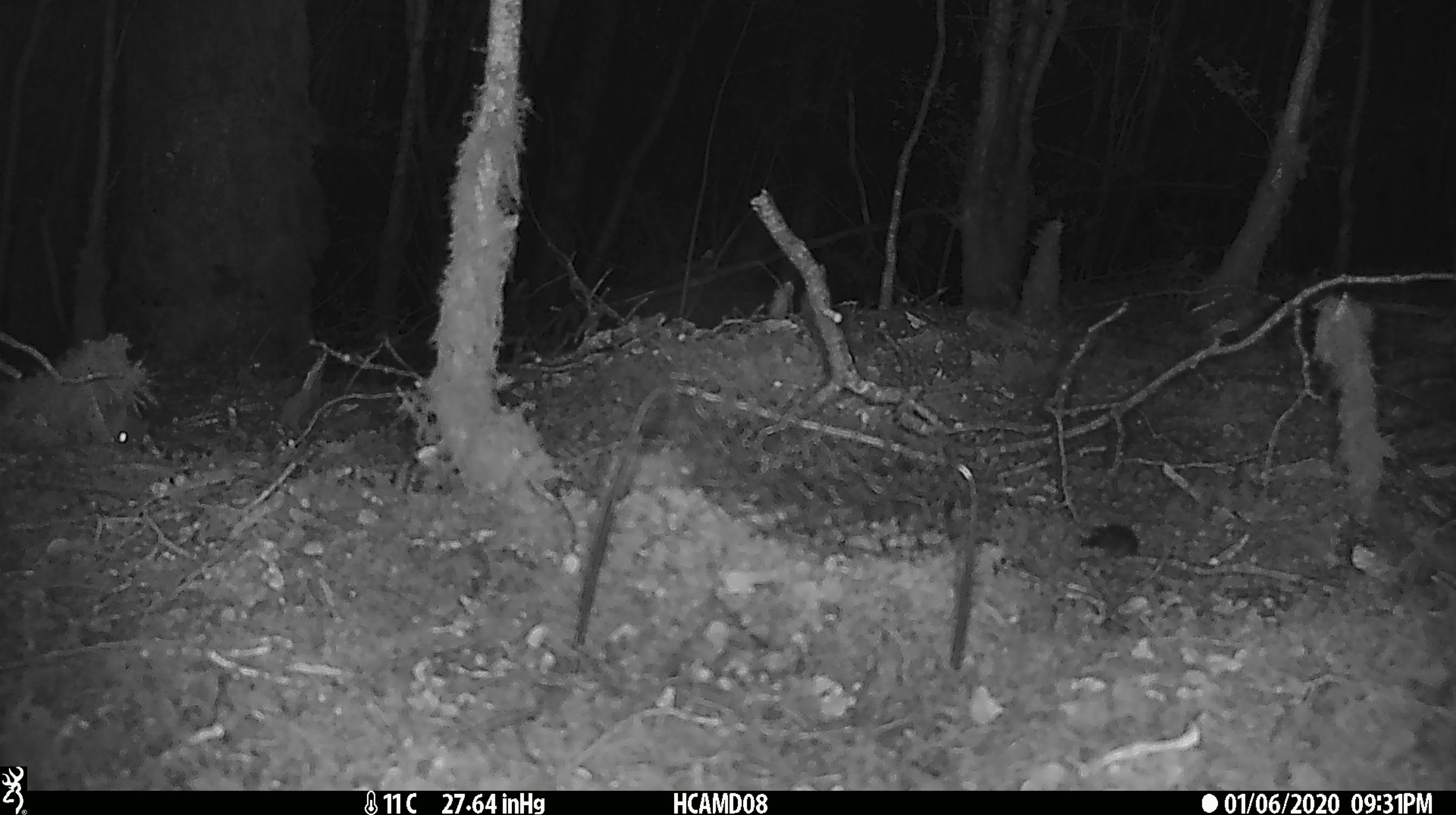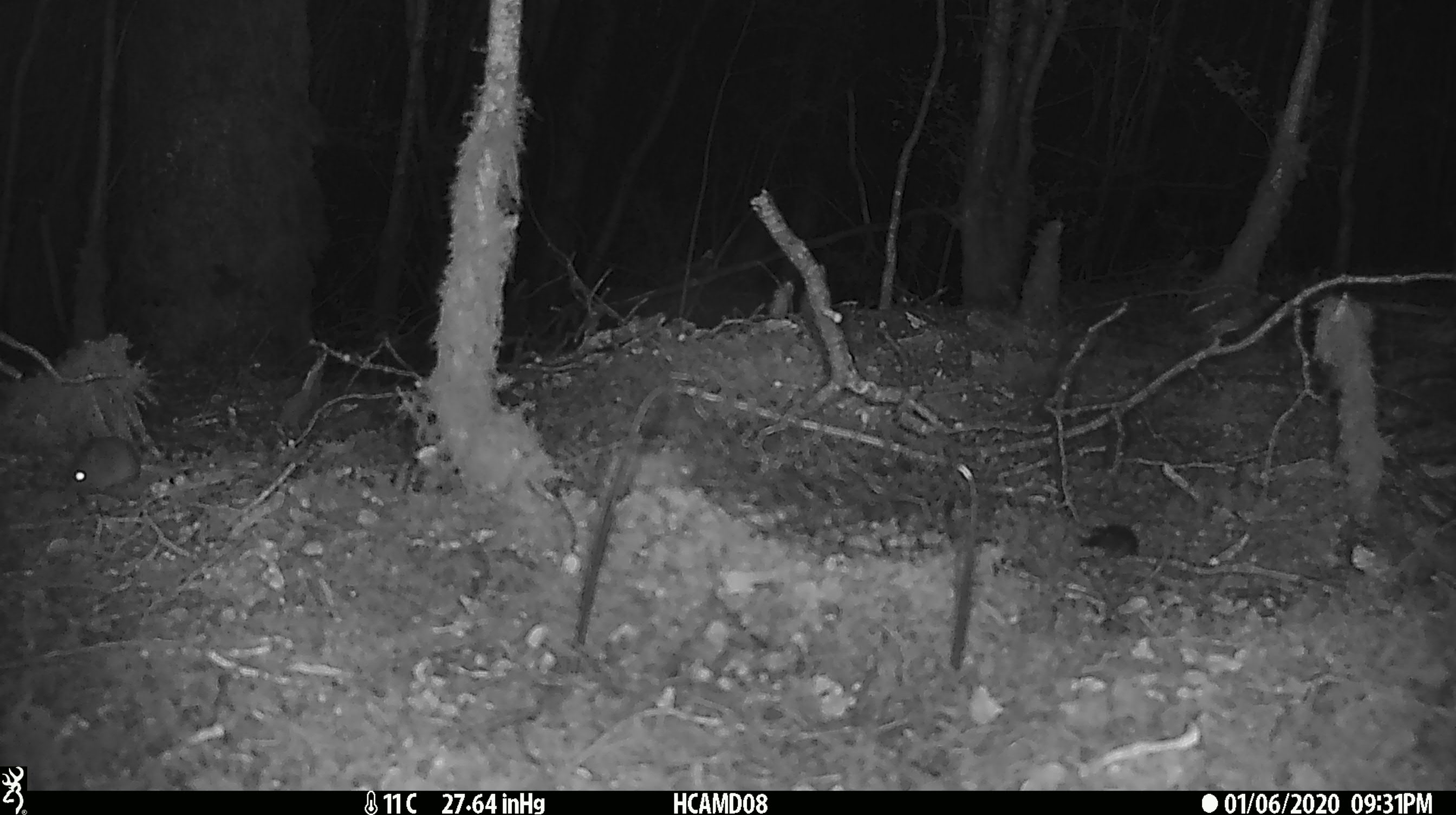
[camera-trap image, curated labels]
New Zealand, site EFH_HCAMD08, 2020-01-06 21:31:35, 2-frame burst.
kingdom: Animalia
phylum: Chordata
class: Mammalia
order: Rodentia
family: Muridae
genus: Mus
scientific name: Mus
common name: mouse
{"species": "mouse (Mus)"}